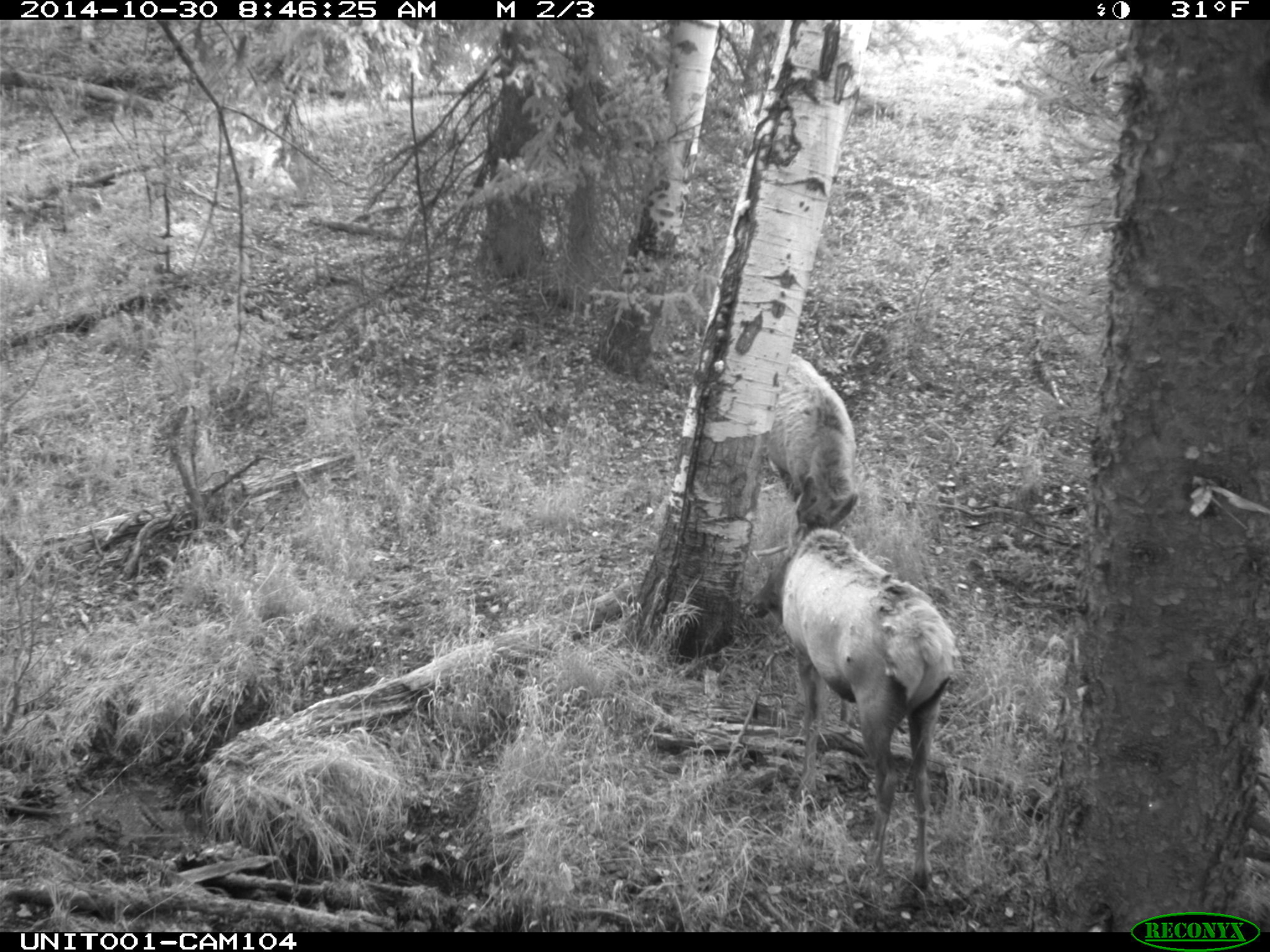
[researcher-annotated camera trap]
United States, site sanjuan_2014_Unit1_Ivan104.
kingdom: Animalia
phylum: Chordata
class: Mammalia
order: Artiodactyla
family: Cervidae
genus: Cervus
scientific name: Cervus elaphus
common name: red deer